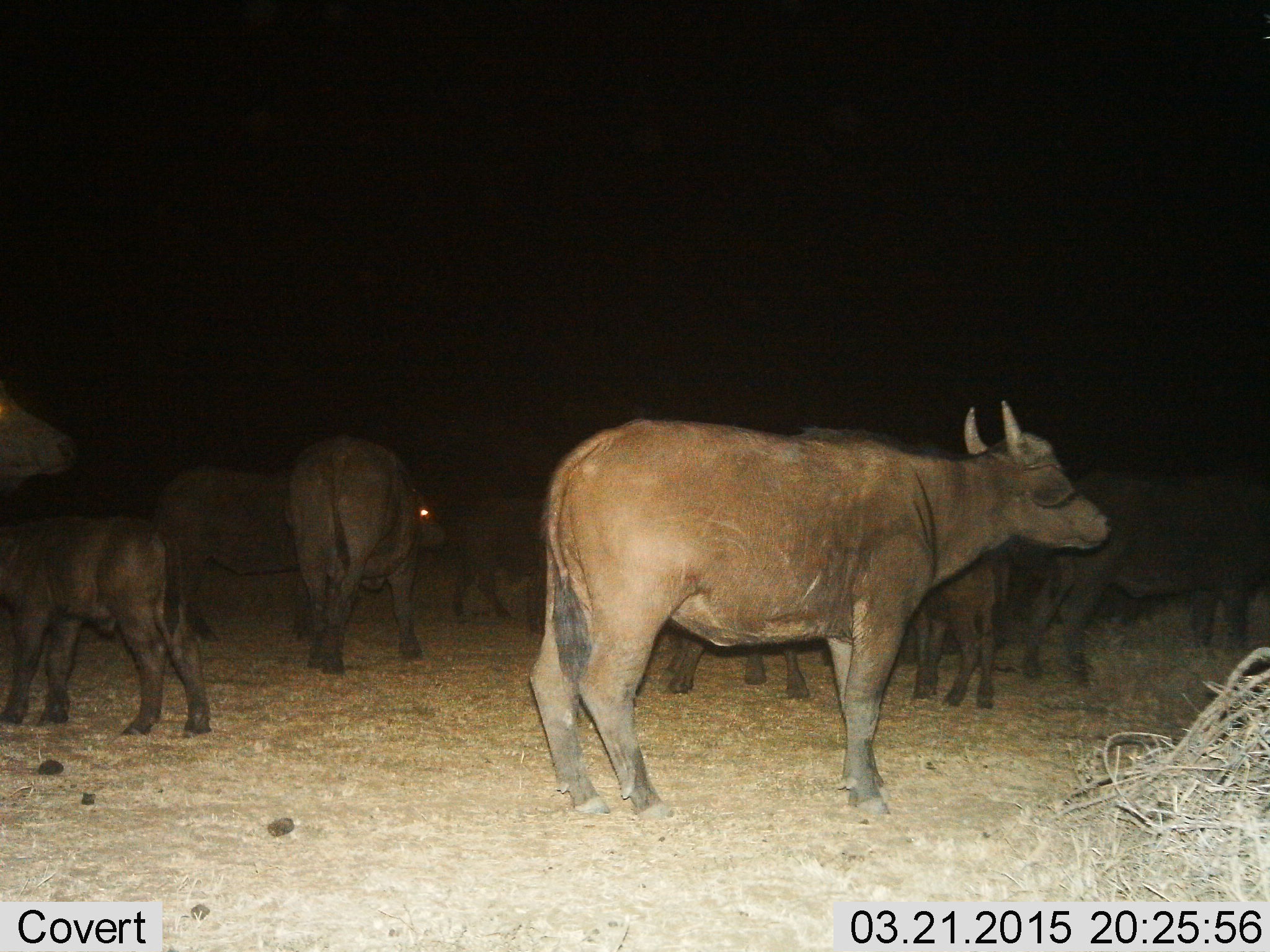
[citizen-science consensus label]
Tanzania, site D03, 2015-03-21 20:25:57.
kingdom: Animalia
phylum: Chordata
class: Mammalia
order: Artiodactyla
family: Bovidae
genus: Syncerus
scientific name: Syncerus caffer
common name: cape buffalo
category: buffalo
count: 9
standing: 100%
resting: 10%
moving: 10%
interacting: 10%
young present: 90%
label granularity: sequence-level